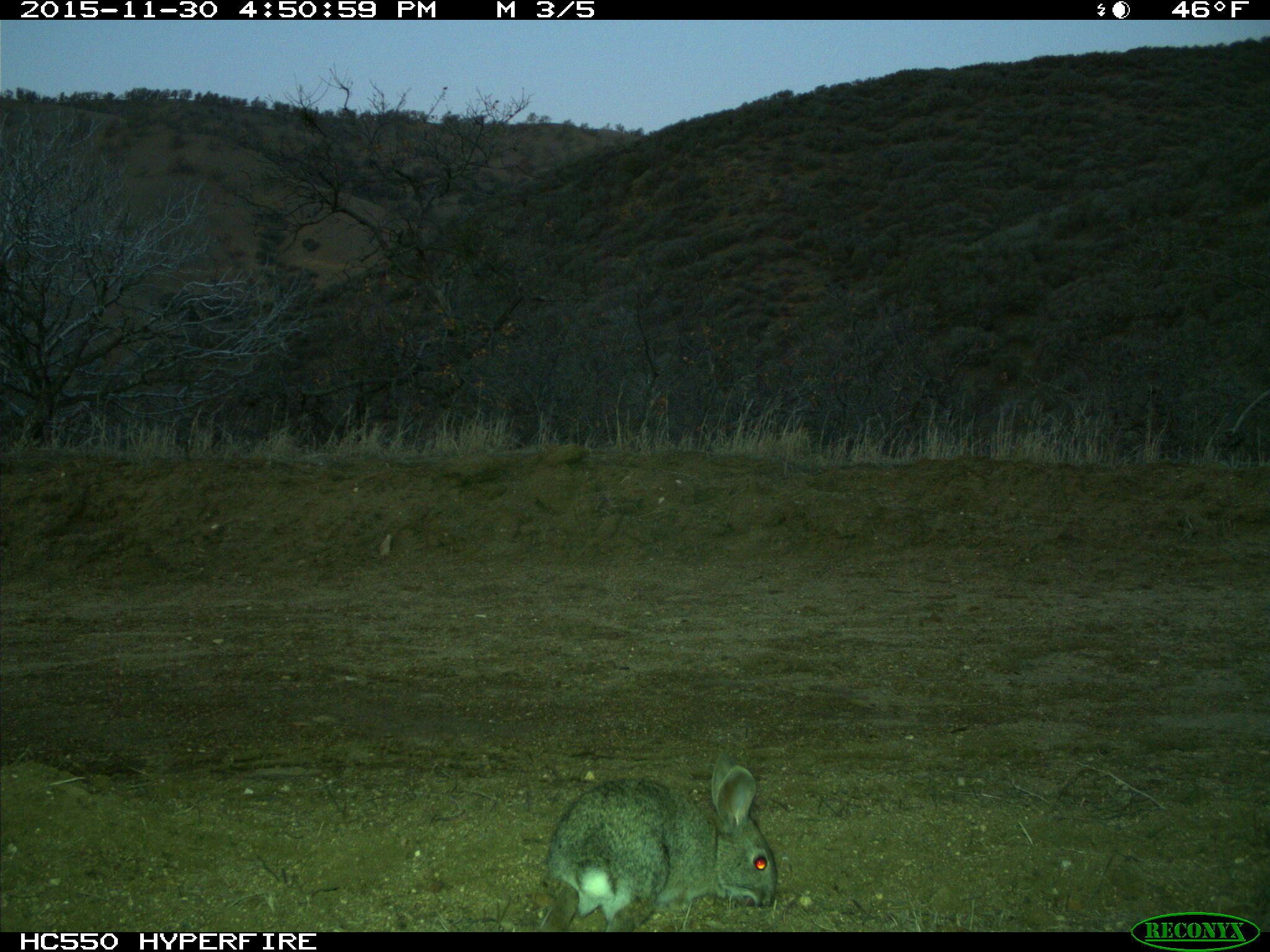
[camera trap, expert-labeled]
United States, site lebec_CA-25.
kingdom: Animalia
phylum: Chordata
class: Mammalia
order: Lagomorpha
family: Leporidae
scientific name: Leporidae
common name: rabbits and hares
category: unidentified rabbit